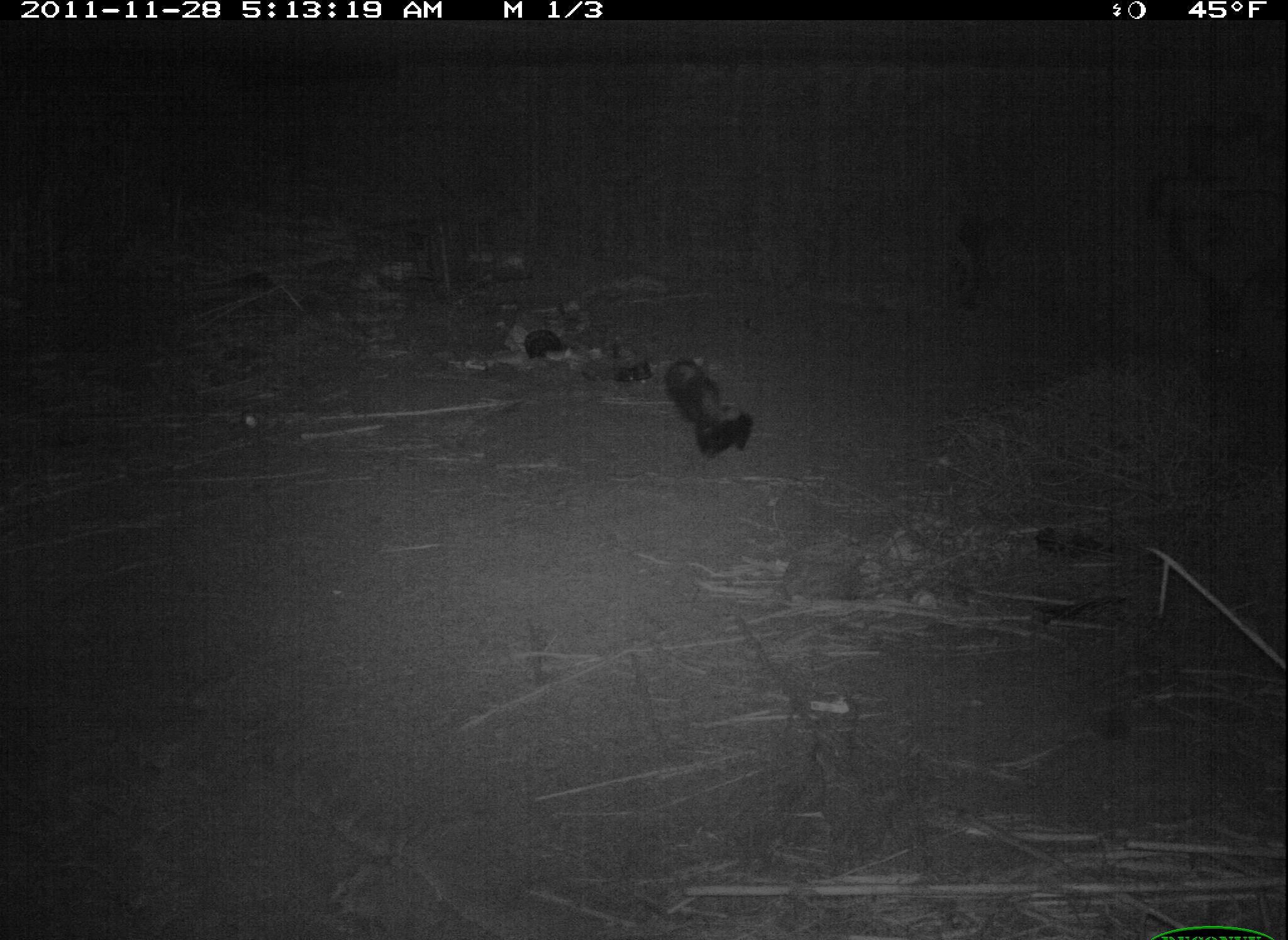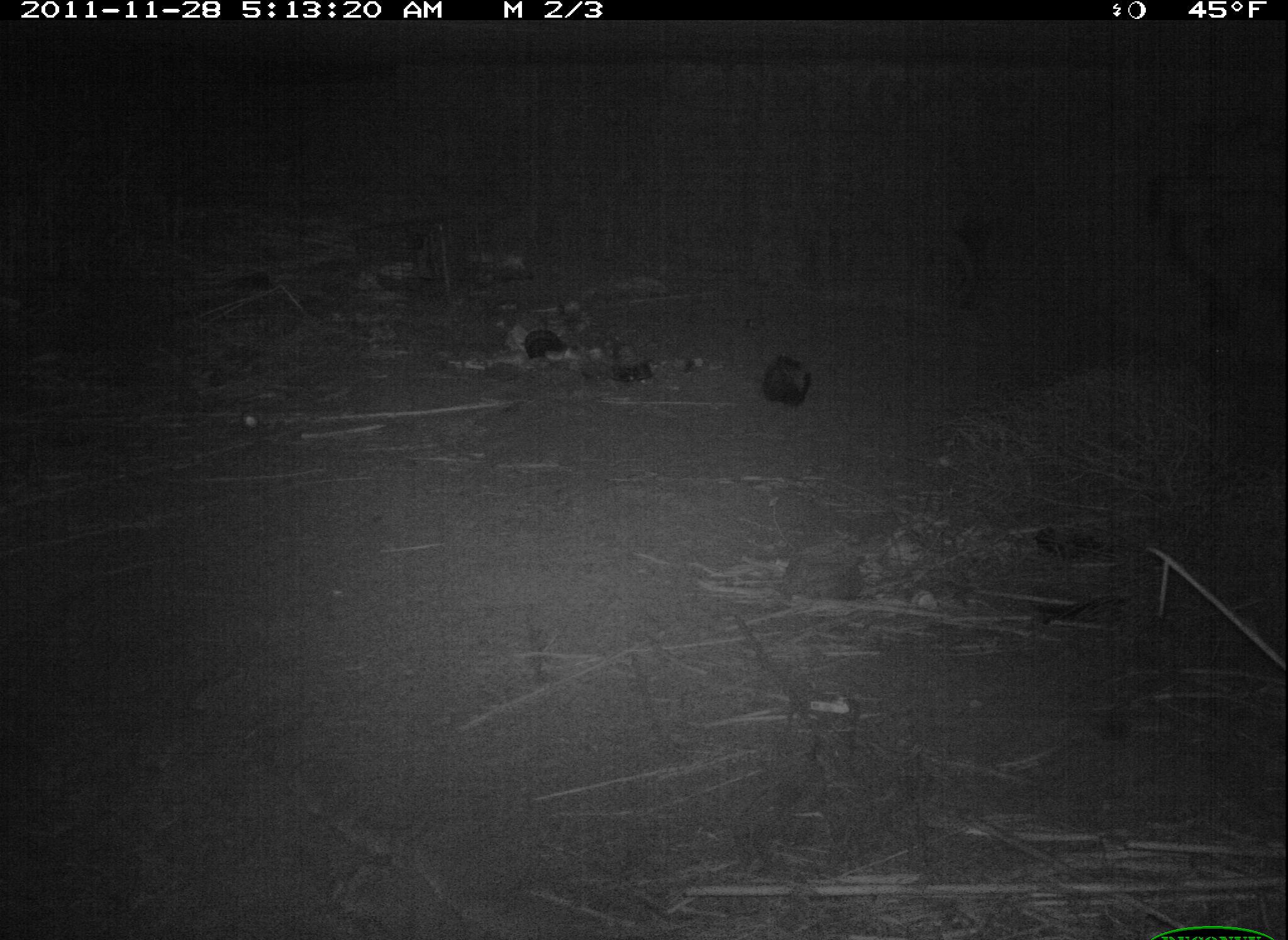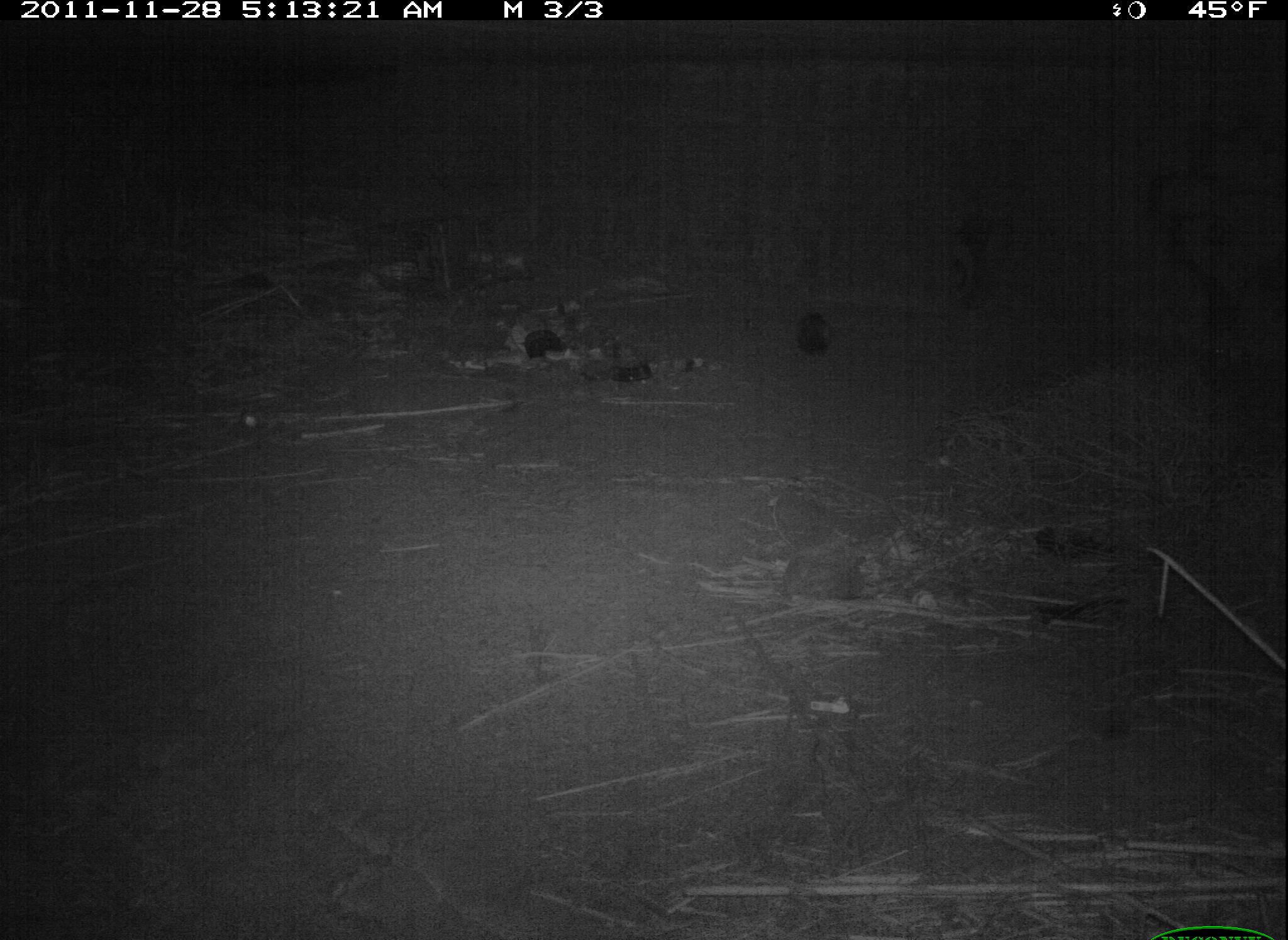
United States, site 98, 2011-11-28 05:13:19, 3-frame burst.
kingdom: Animalia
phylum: Chordata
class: Mammalia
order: Carnivora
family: Mephitidae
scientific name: Mephitidae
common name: skunk